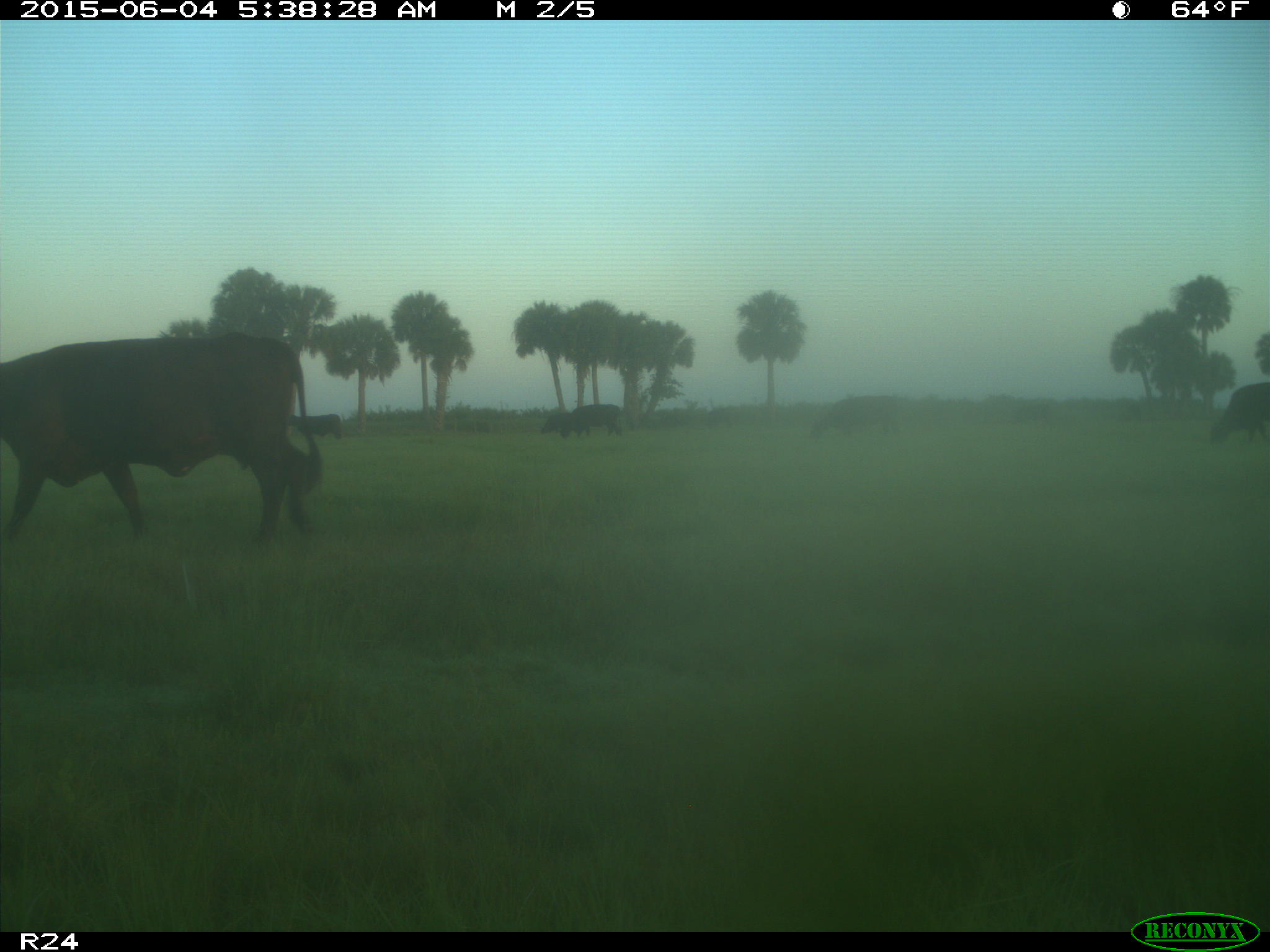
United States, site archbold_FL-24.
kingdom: Animalia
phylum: Chordata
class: Mammalia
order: Artiodactyla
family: Bovidae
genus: Bos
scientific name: Bos taurus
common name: domestic cow